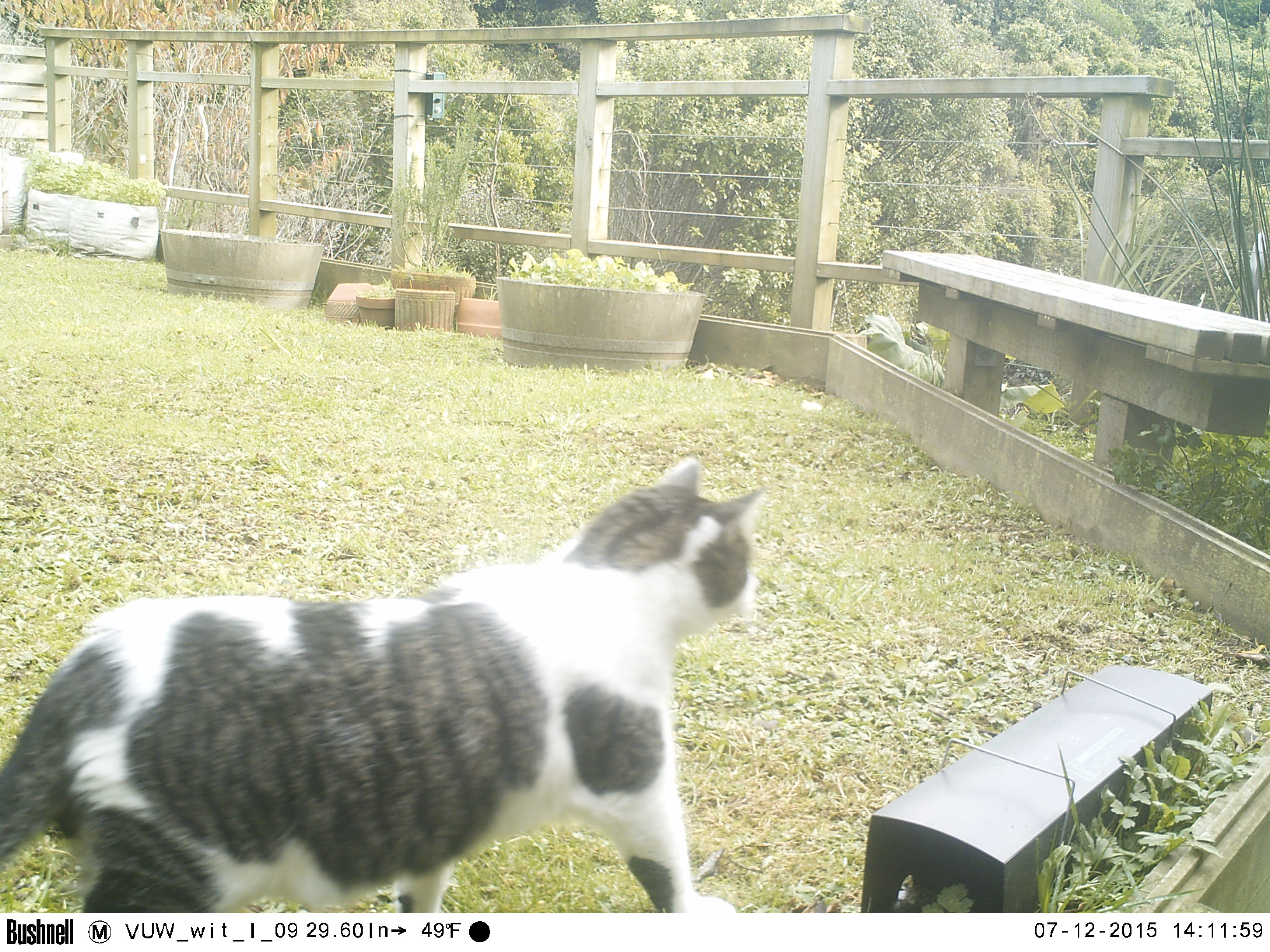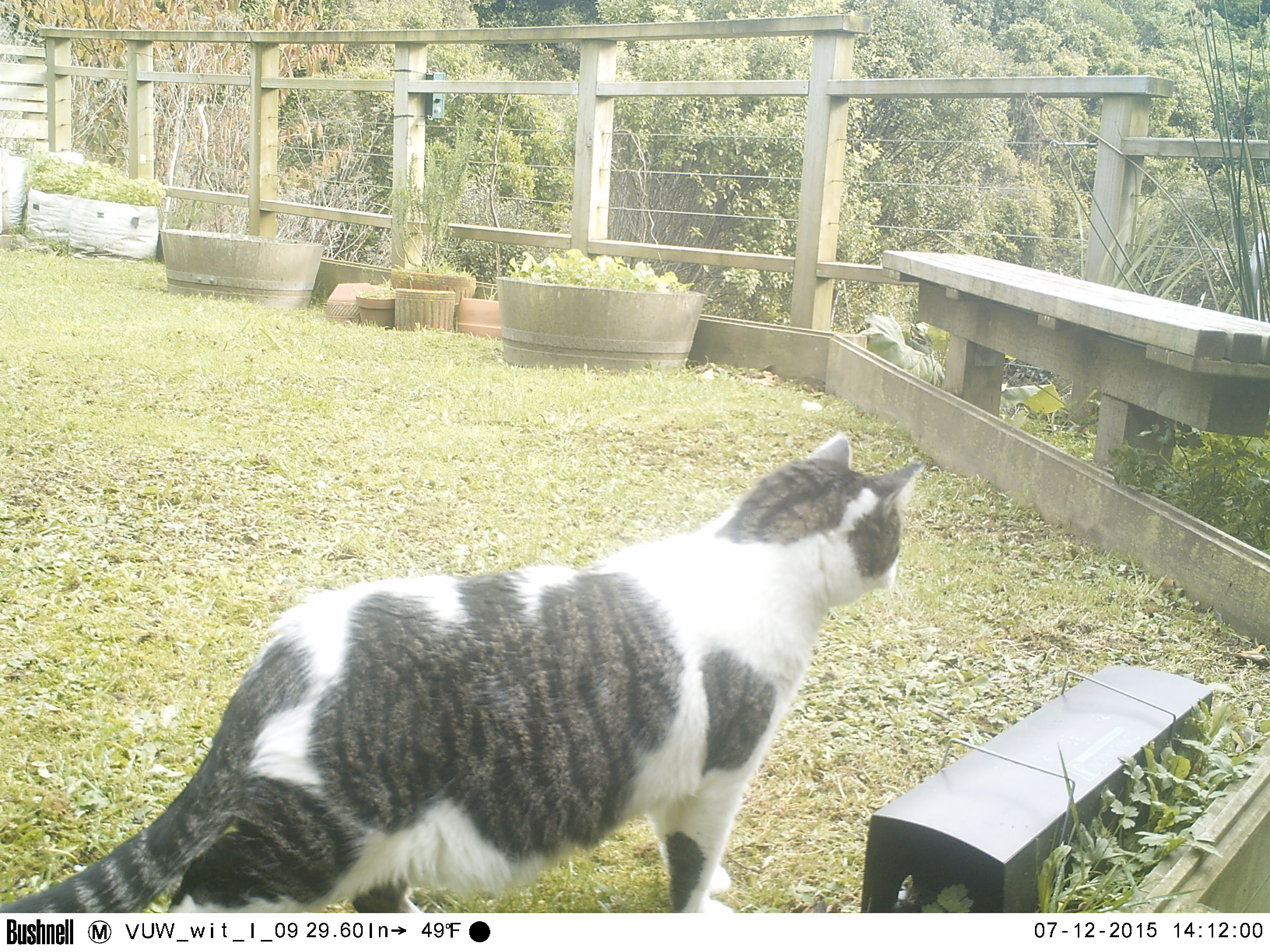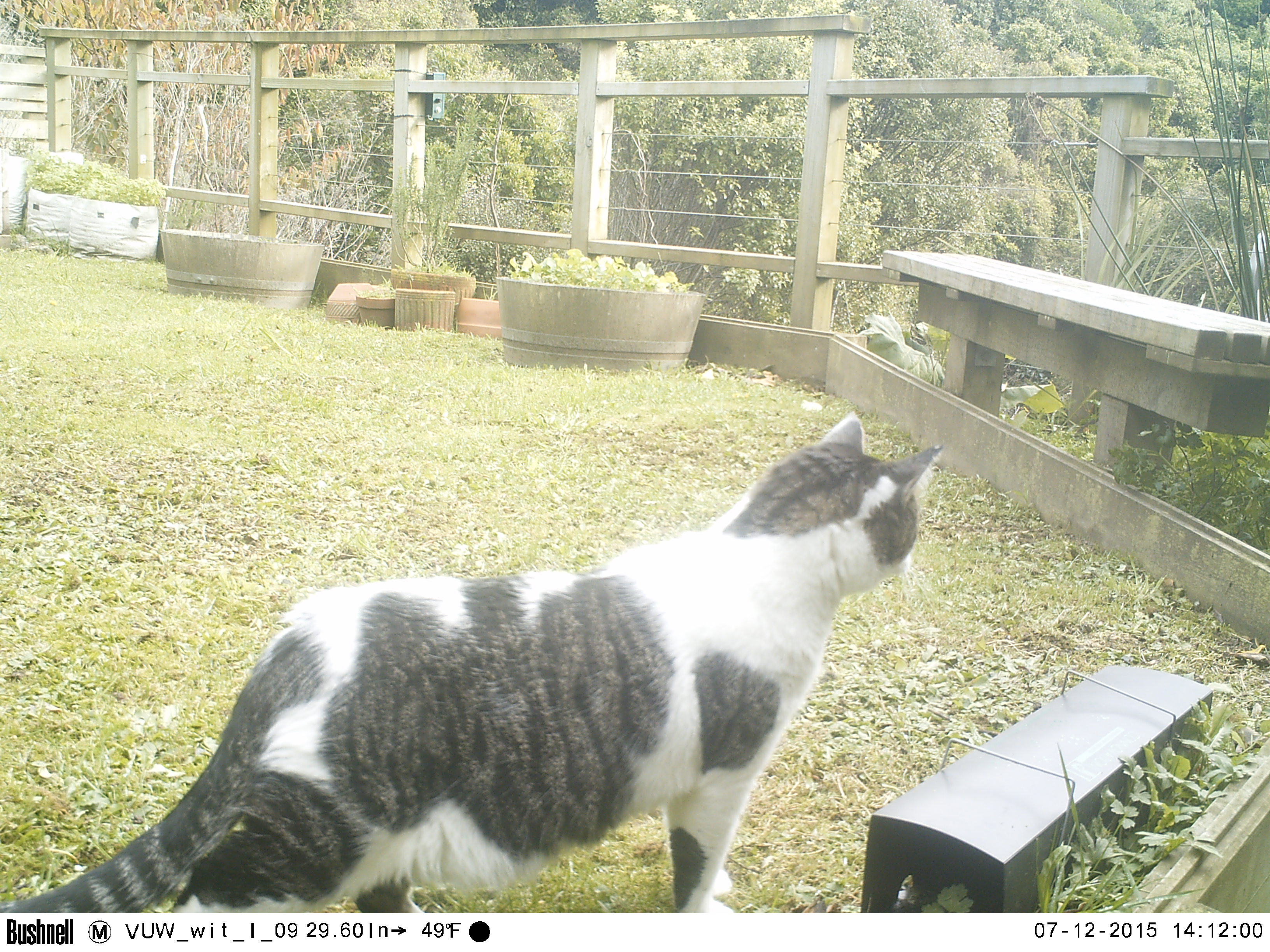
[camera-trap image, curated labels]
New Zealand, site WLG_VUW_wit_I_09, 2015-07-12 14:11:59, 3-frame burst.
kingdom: Animalia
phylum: Chordata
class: Mammalia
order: Carnivora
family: Felidae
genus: Felis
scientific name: Felis catus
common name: domestic cat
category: cat